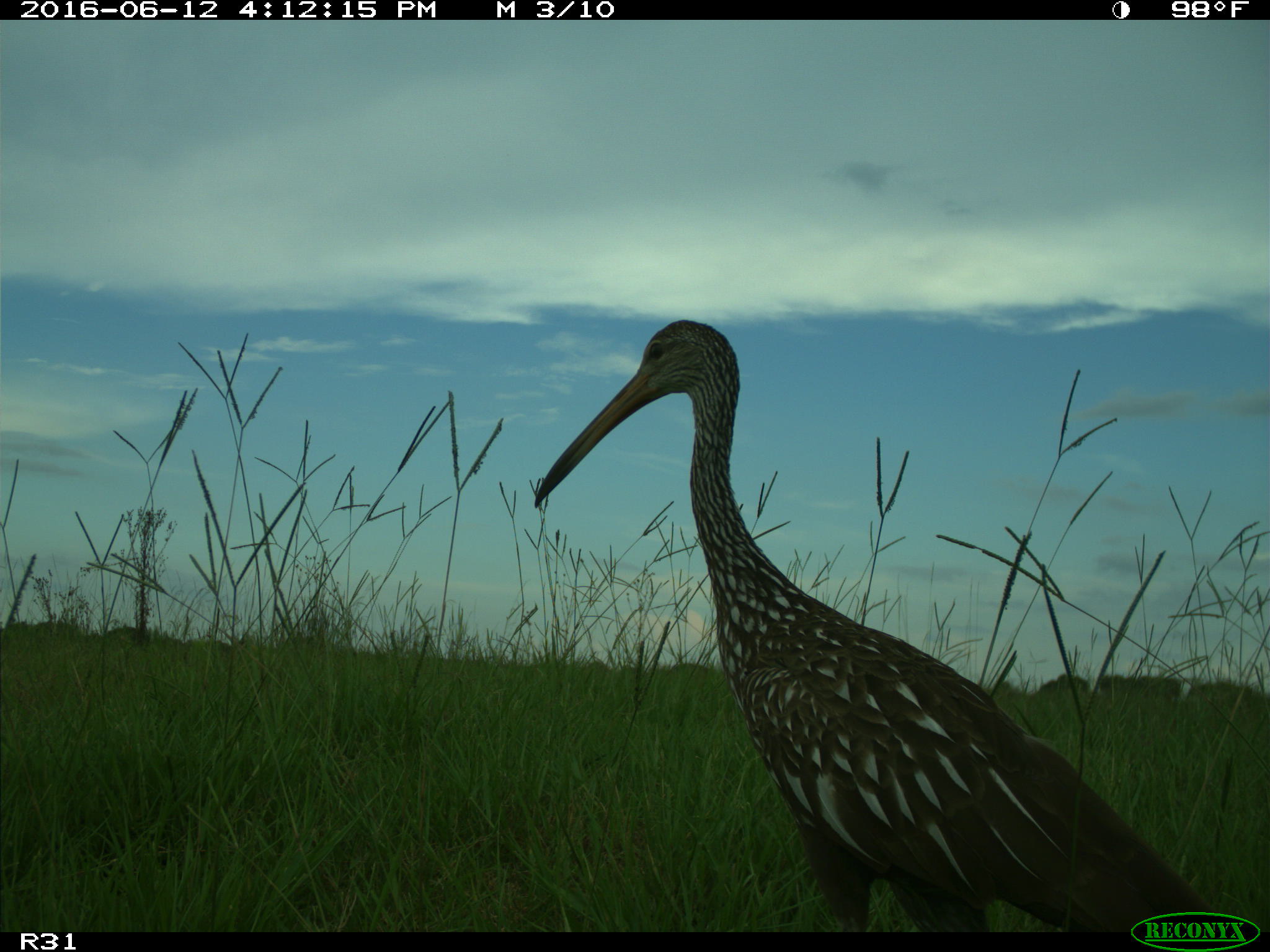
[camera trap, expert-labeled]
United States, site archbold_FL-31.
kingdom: Animalia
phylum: Chordata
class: Aves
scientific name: Aves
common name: birds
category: unidentified bird